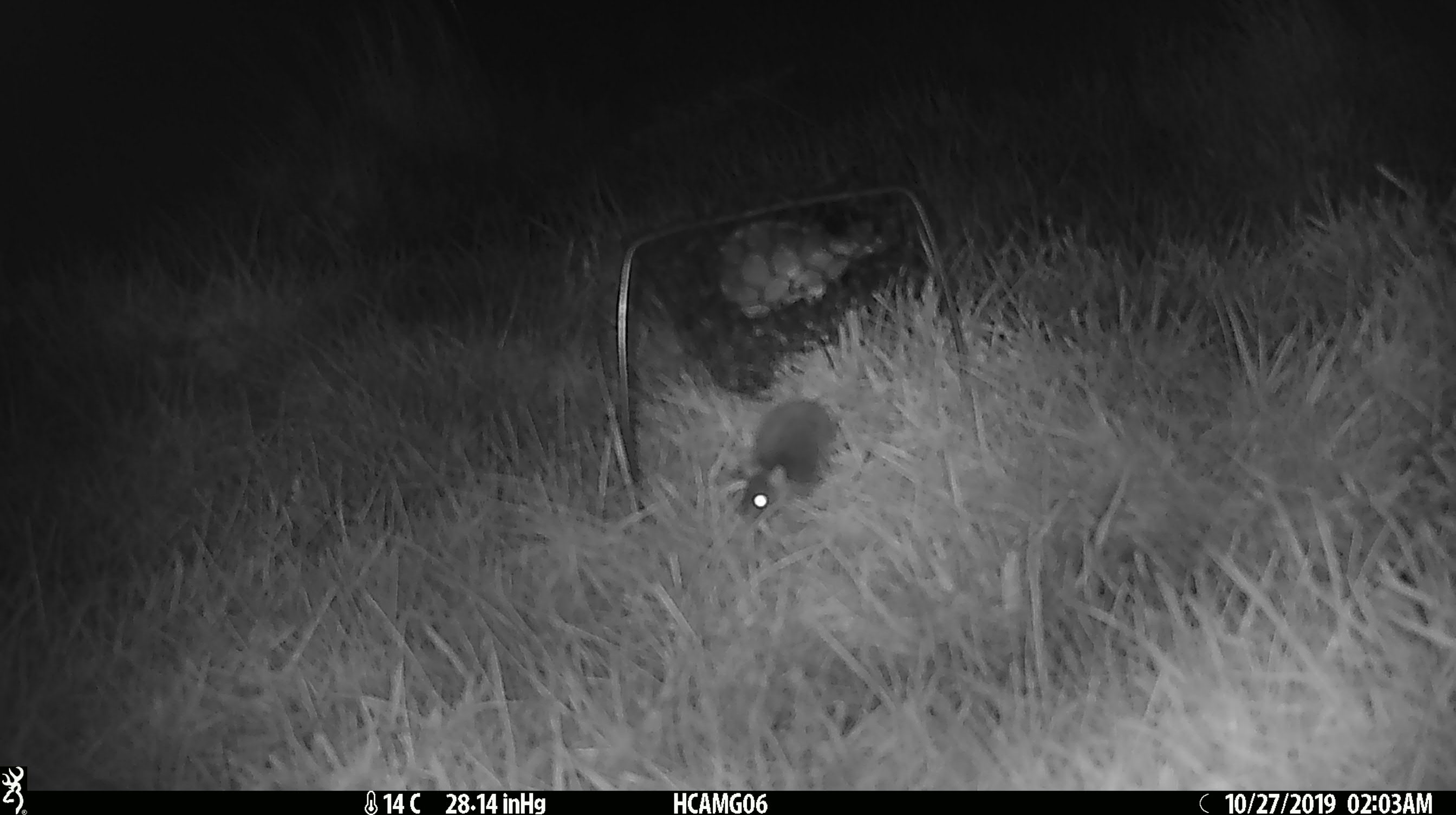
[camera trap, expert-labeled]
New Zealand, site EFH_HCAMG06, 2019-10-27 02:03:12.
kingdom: Animalia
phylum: Chordata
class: Mammalia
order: Rodentia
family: Muridae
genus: Mus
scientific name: Mus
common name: mouse